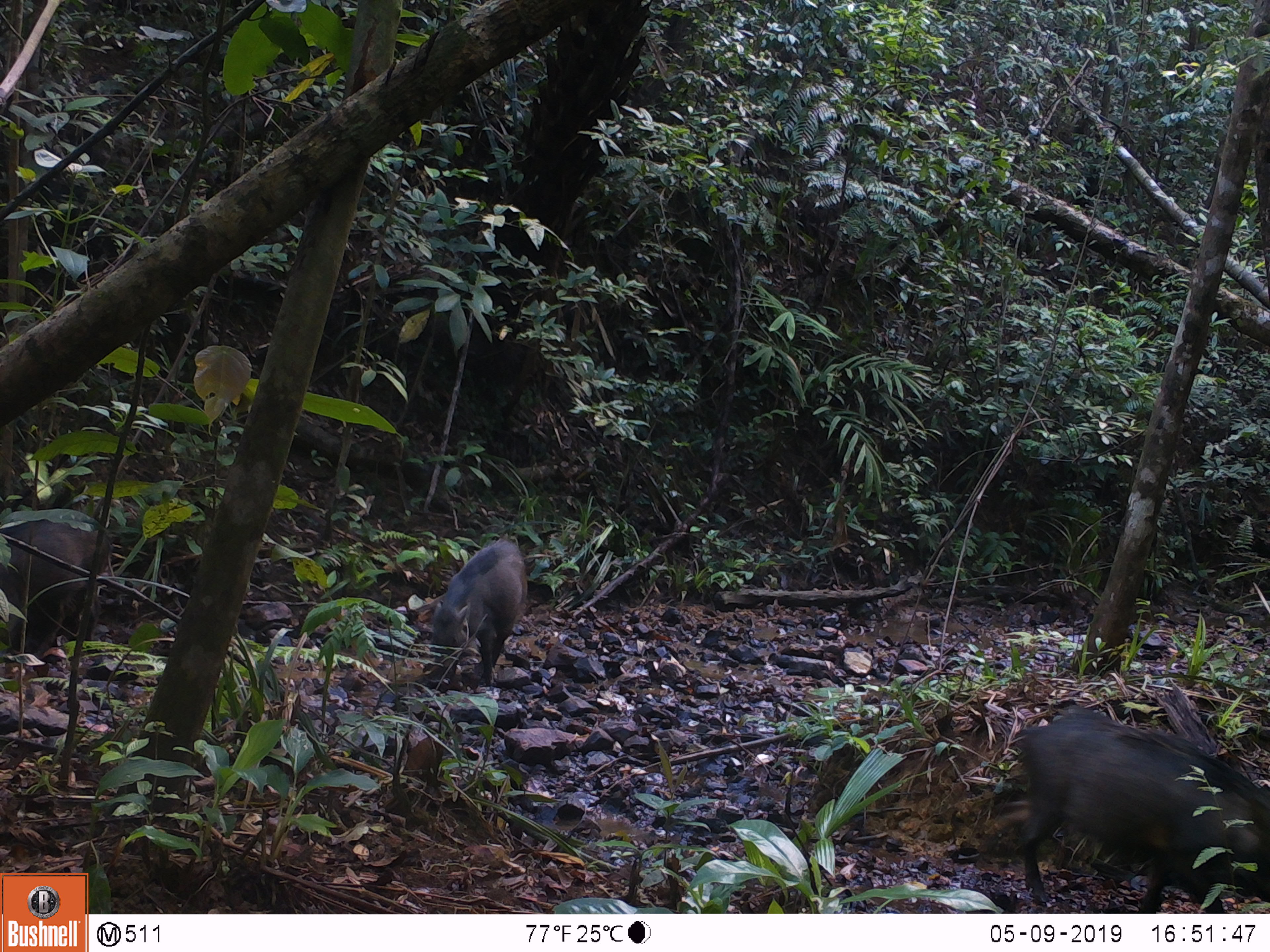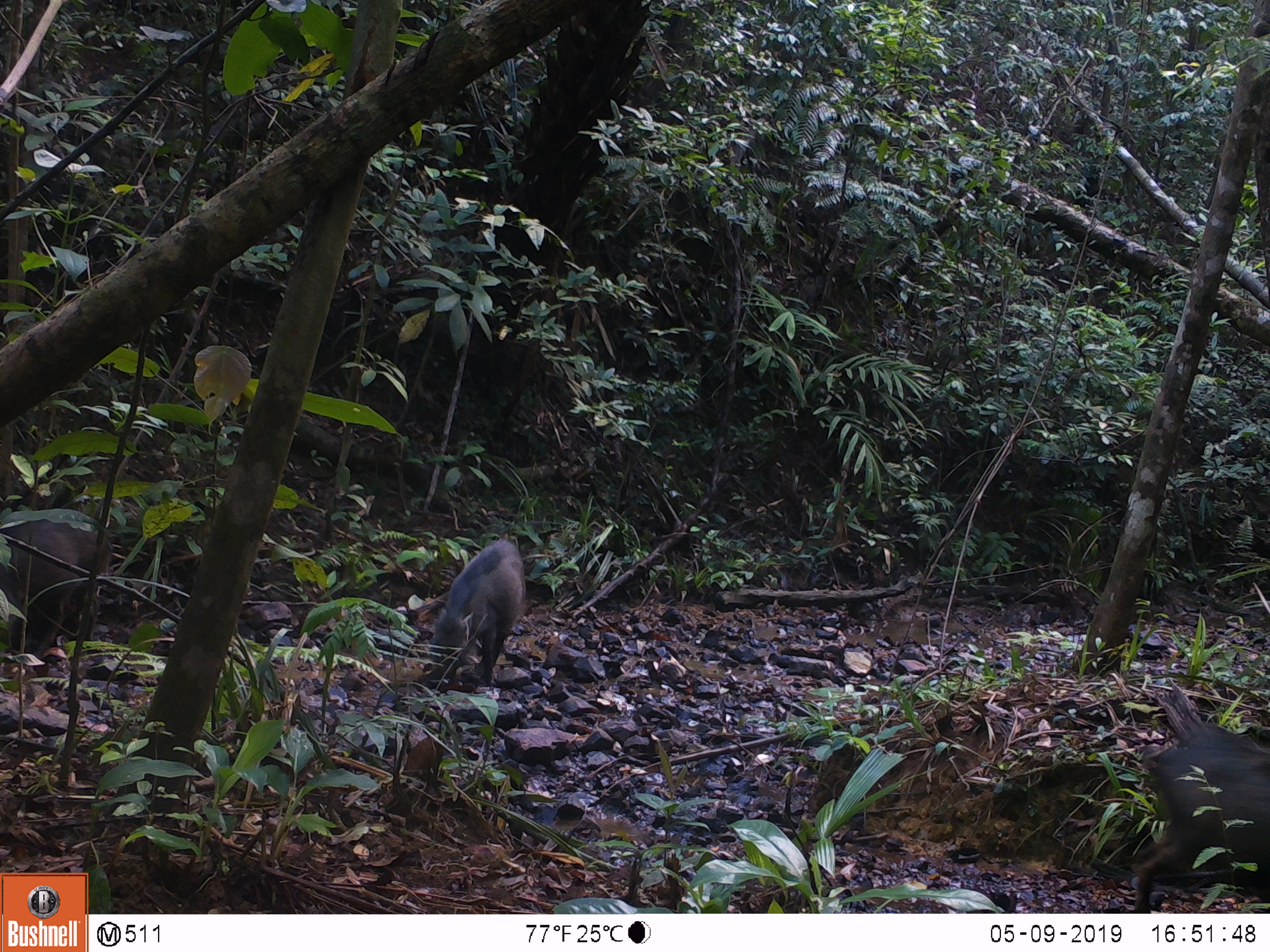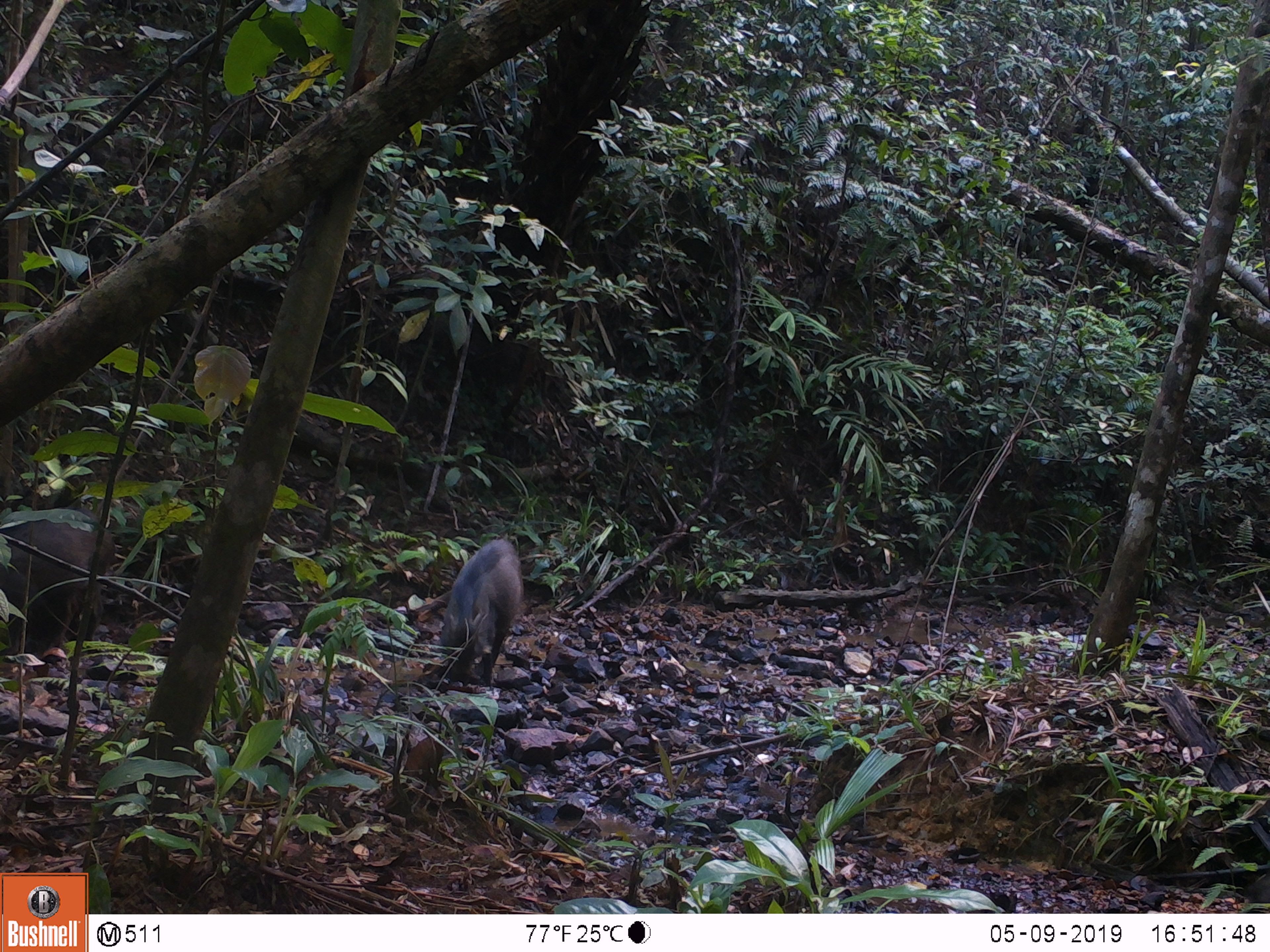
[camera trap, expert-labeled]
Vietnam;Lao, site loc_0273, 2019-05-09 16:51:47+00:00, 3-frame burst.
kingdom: Animalia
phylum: Chordata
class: Mammalia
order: Artiodactyla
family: Suidae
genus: Sus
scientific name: Sus scrofa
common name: eurasian wild pig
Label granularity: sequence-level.